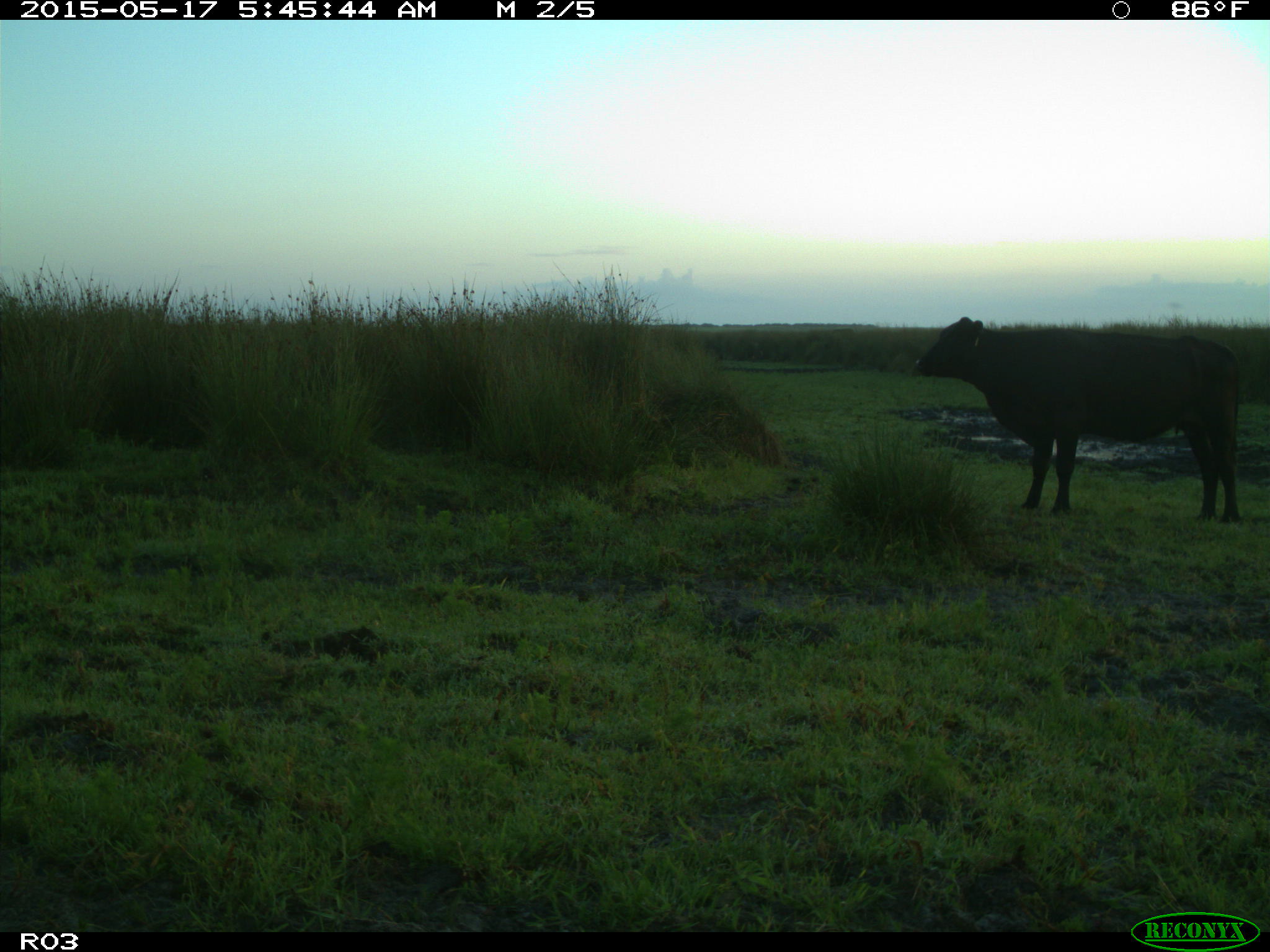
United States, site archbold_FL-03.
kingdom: Animalia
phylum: Chordata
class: Mammalia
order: Artiodactyla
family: Bovidae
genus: Bos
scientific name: Bos taurus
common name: domestic cow